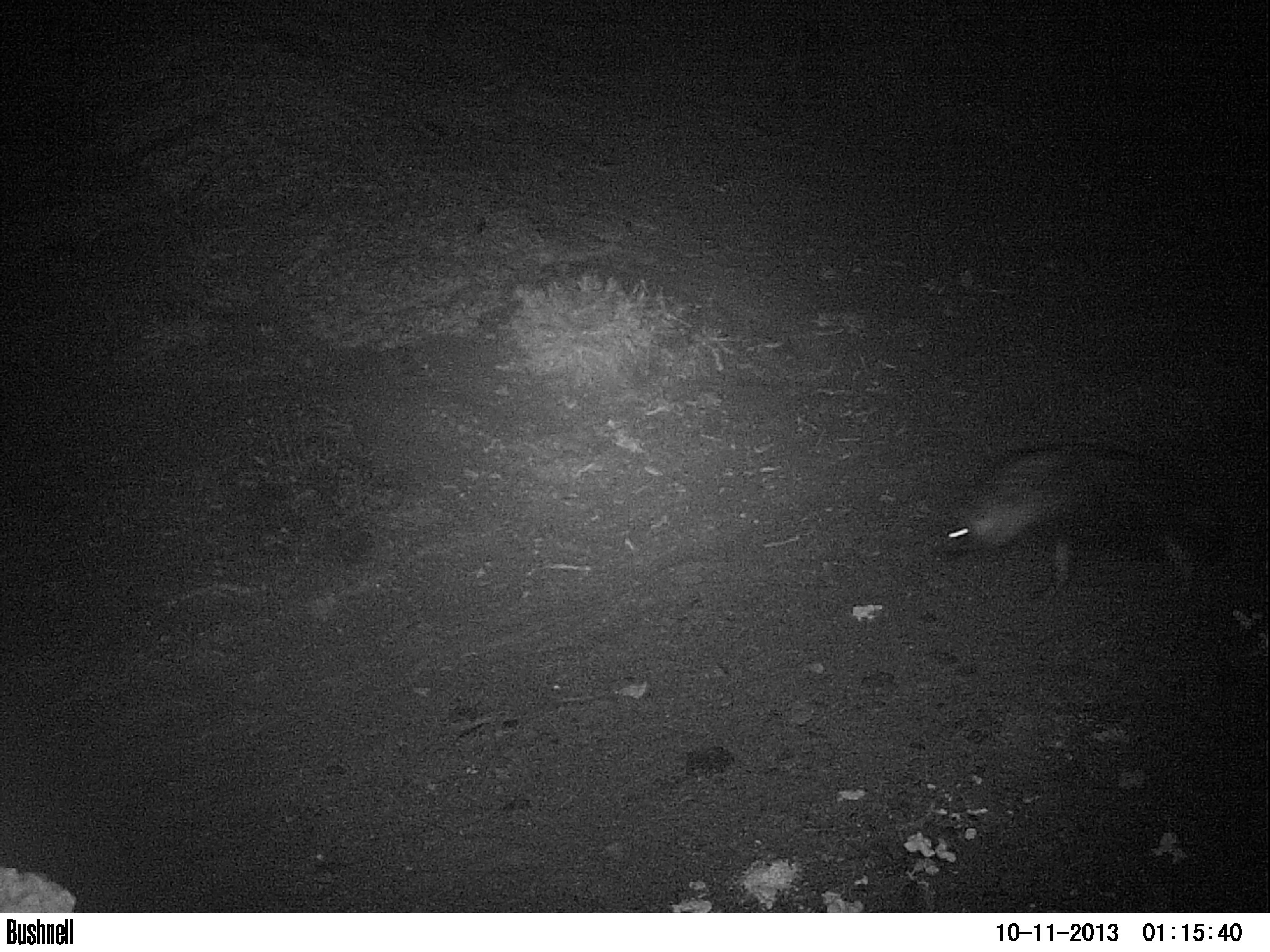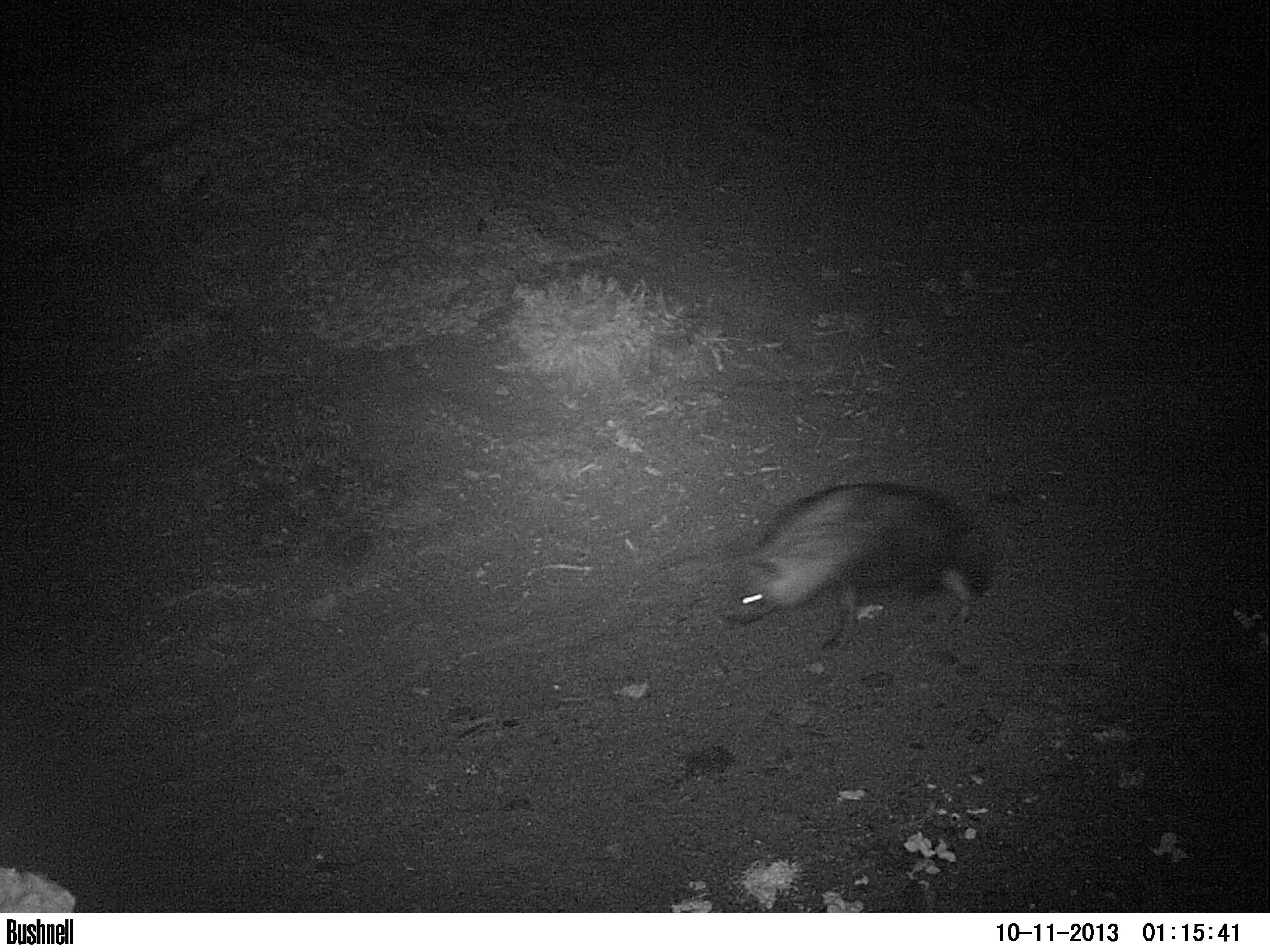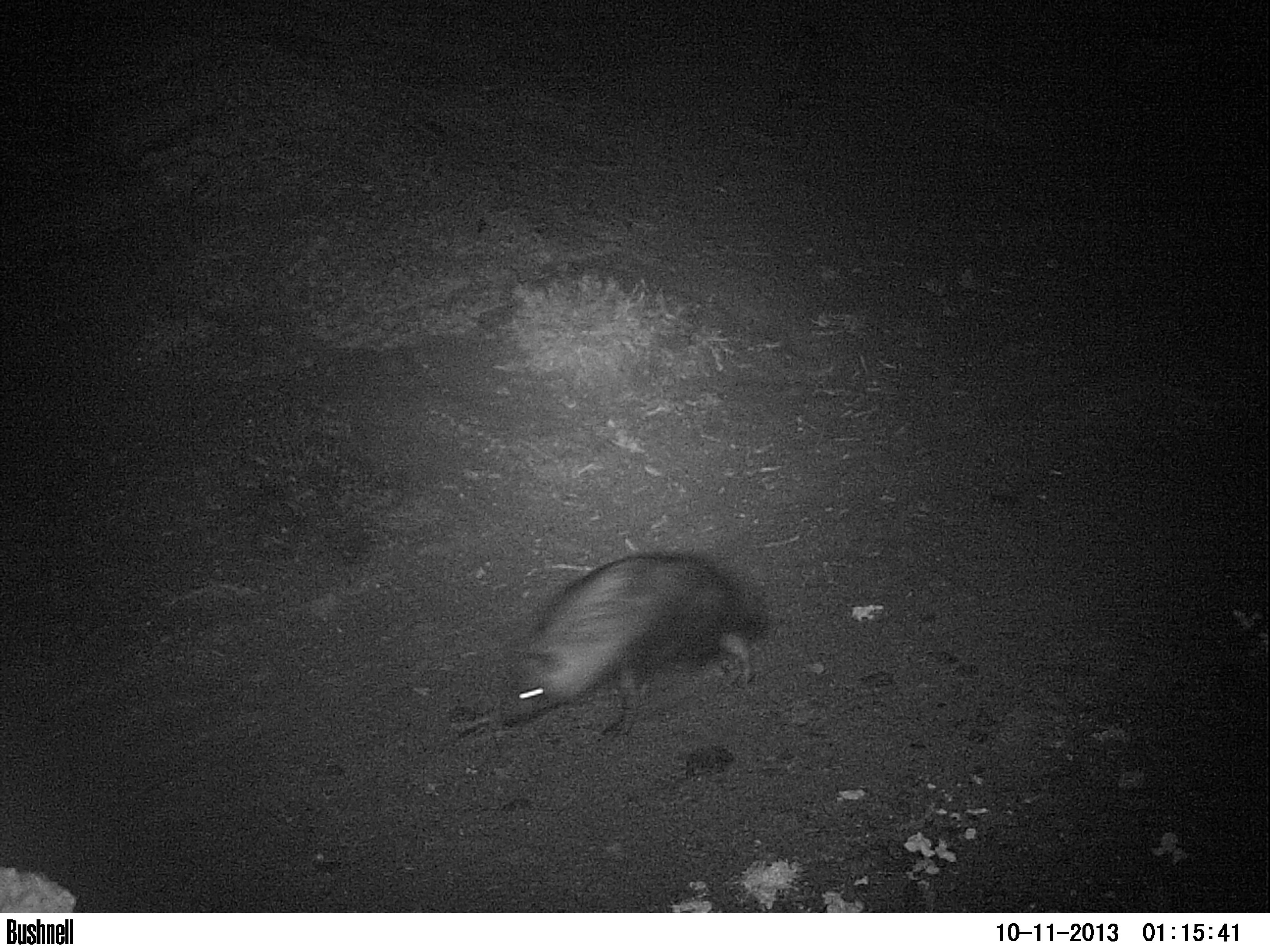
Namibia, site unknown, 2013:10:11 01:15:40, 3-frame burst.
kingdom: Animalia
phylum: Chordata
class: Mammalia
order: Carnivora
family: Hyaenidae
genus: Parahyaena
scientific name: Parahyaena brunnea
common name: brown hyena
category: hyaena brunnea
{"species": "hyaena brunnea (brown hyena) (Parahyaena brunnea)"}